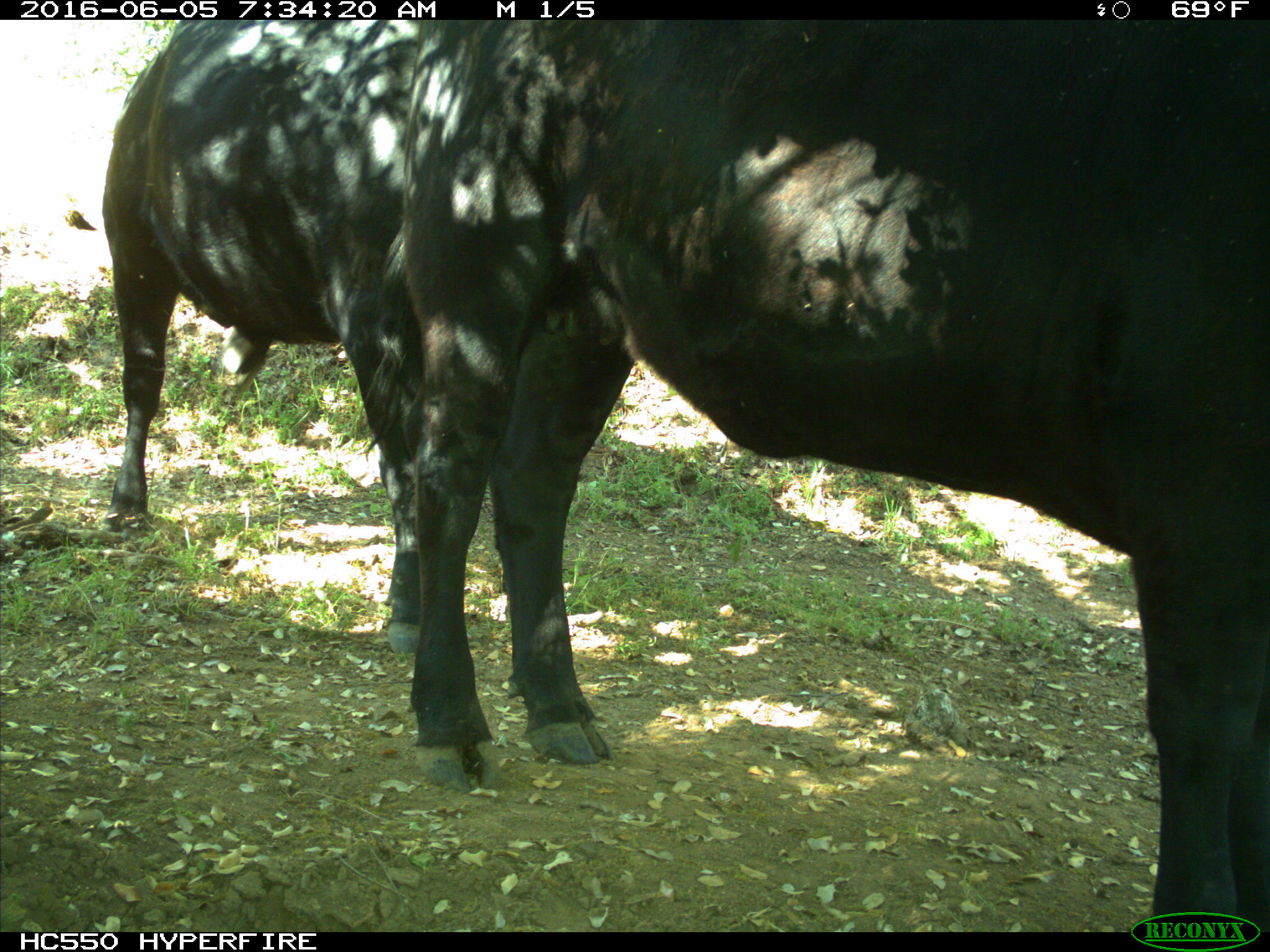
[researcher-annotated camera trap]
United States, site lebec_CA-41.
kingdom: Animalia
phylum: Chordata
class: Mammalia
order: Artiodactyla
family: Bovidae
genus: Bos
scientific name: Bos taurus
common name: domestic cow